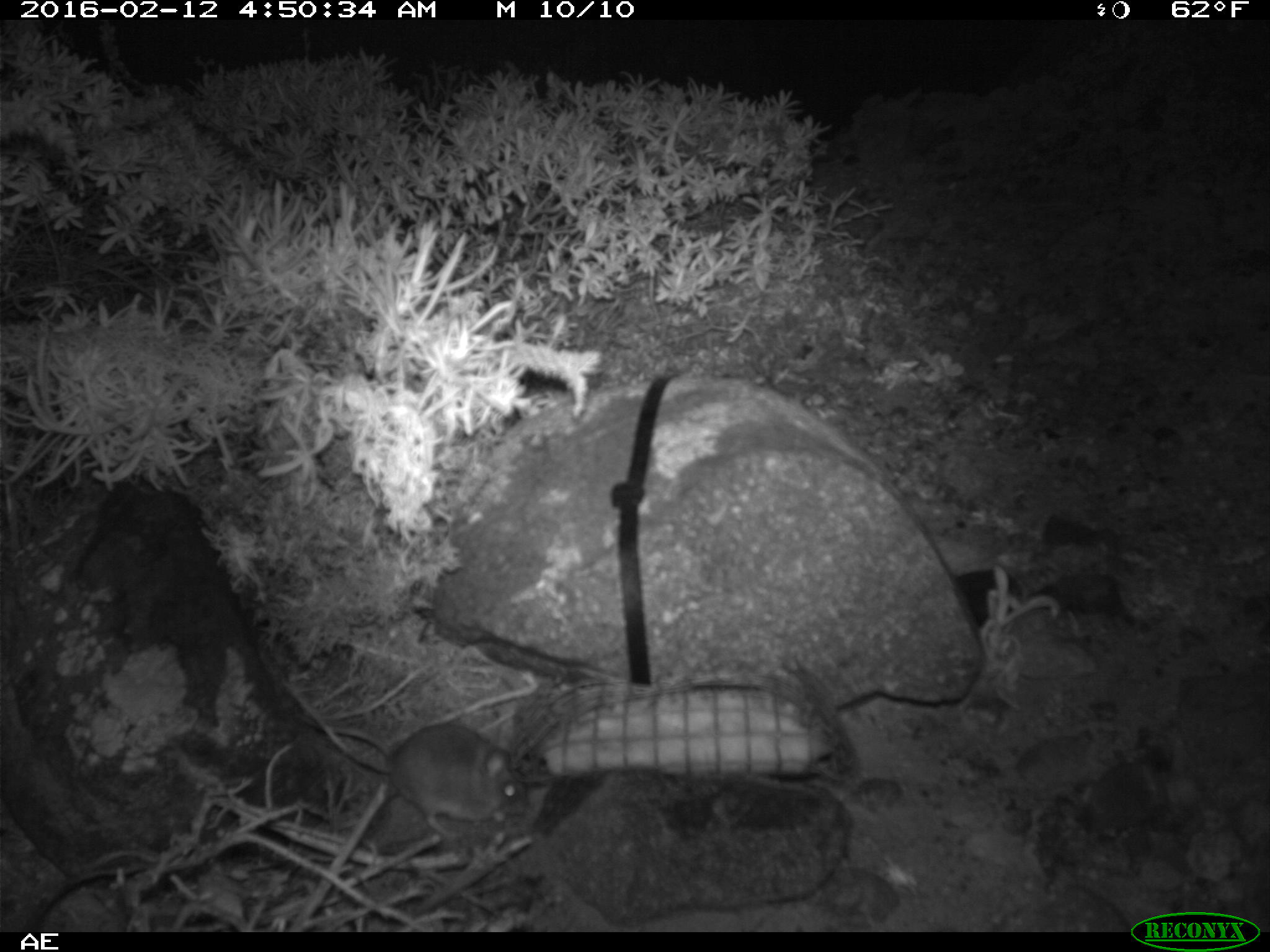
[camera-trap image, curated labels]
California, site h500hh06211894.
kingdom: Animalia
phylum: Chordata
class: Mammalia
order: Rodentia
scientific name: Rodentia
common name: rodent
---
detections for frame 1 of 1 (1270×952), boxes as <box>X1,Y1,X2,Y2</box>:
rodent: <box>296,710,526,837</box>